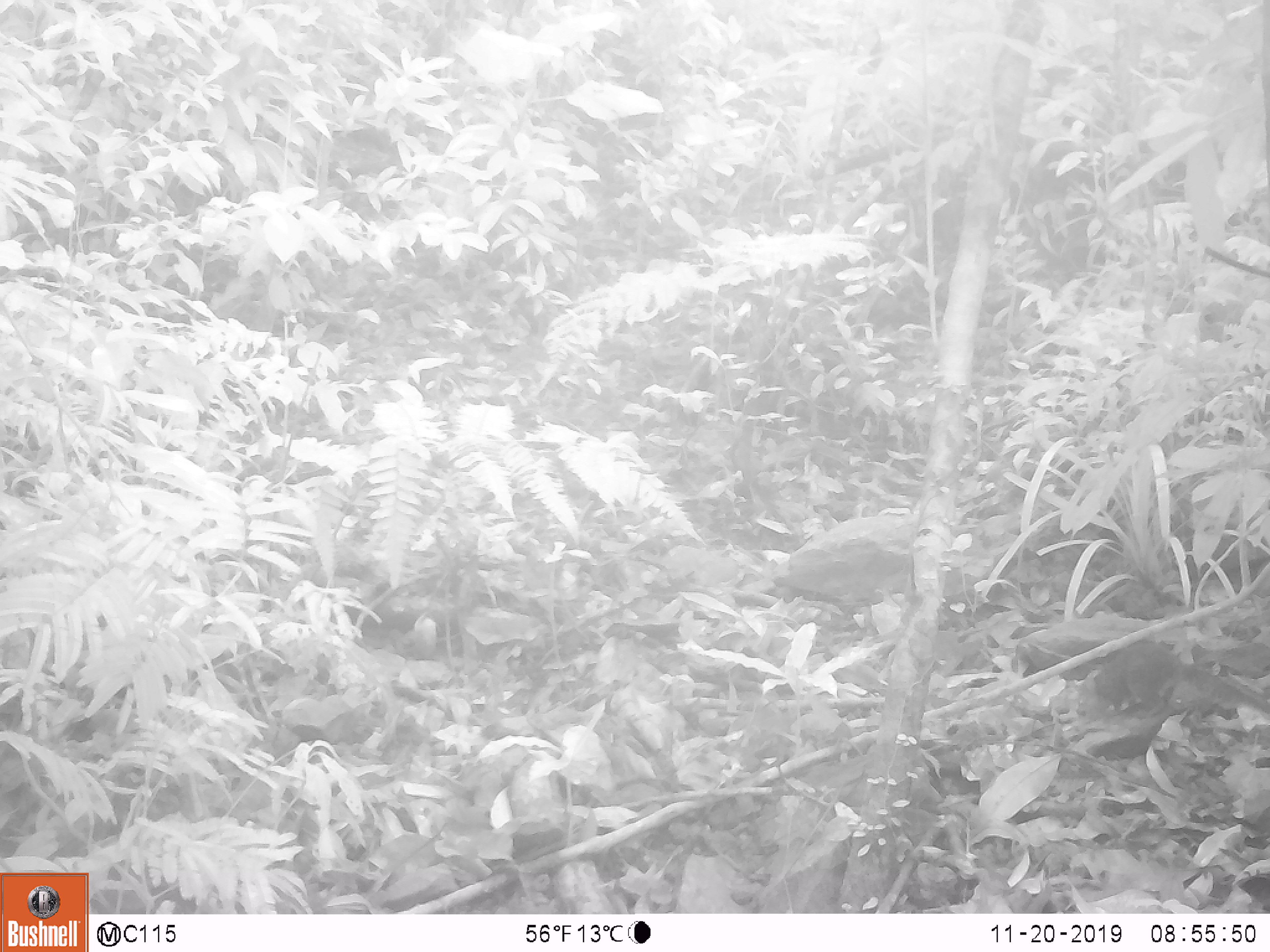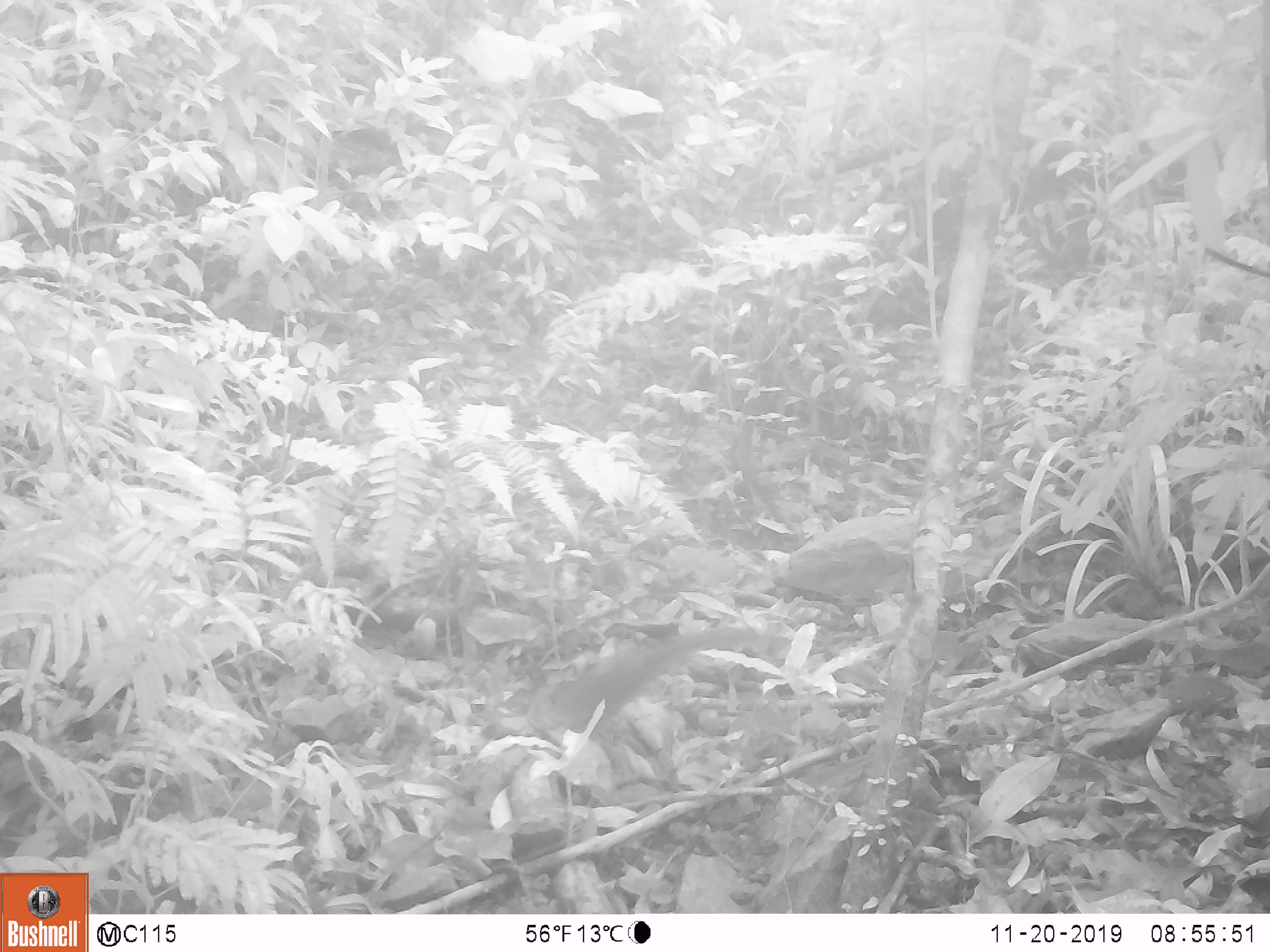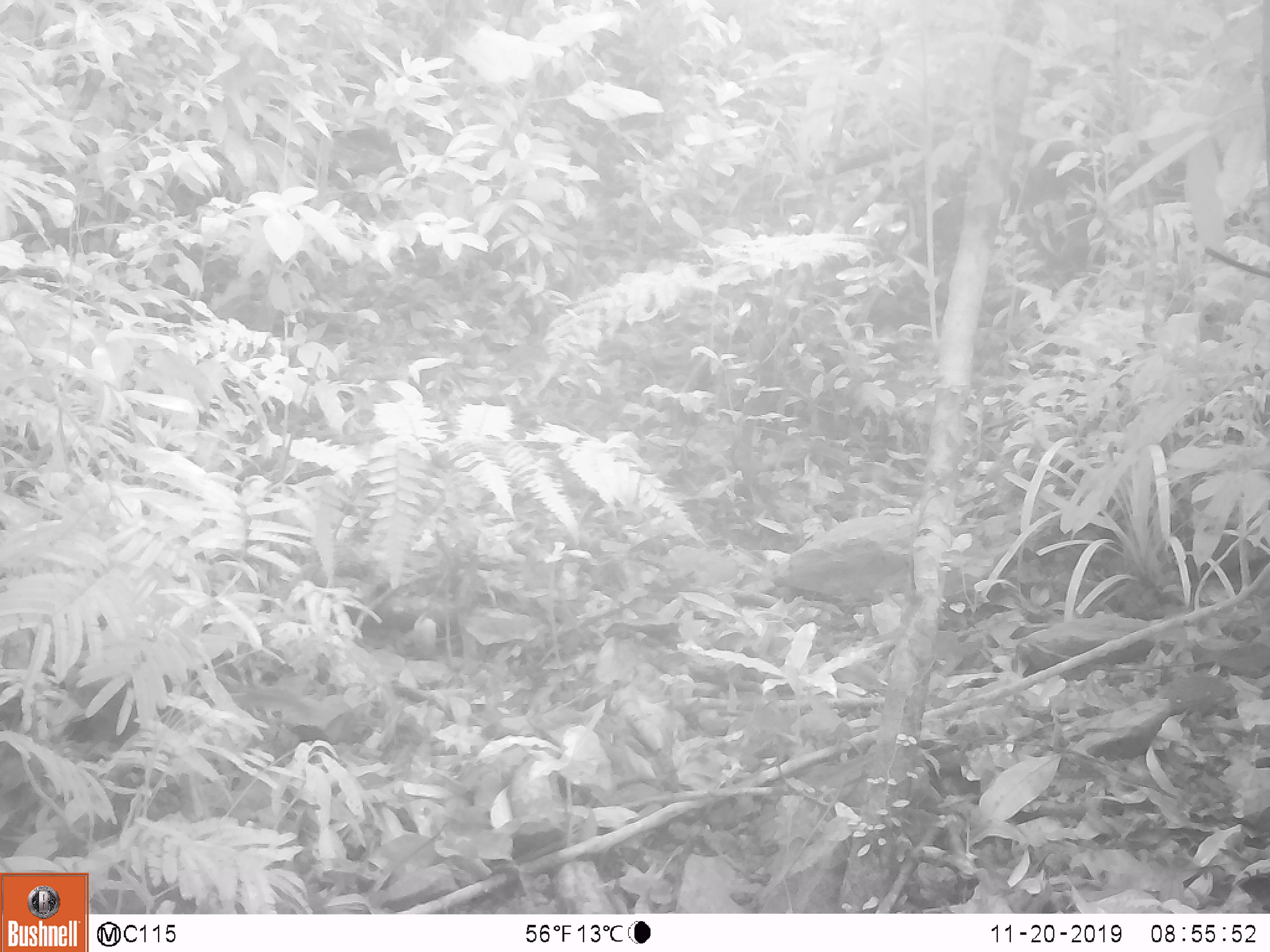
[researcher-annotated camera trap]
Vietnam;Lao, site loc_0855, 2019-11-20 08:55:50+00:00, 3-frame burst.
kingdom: Animalia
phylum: Chordata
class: Mammalia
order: Rodentia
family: Sciuridae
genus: Dremomys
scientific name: Dremomys rufigenis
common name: red-cheeked squirrel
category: red cheeked squirrel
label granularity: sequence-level